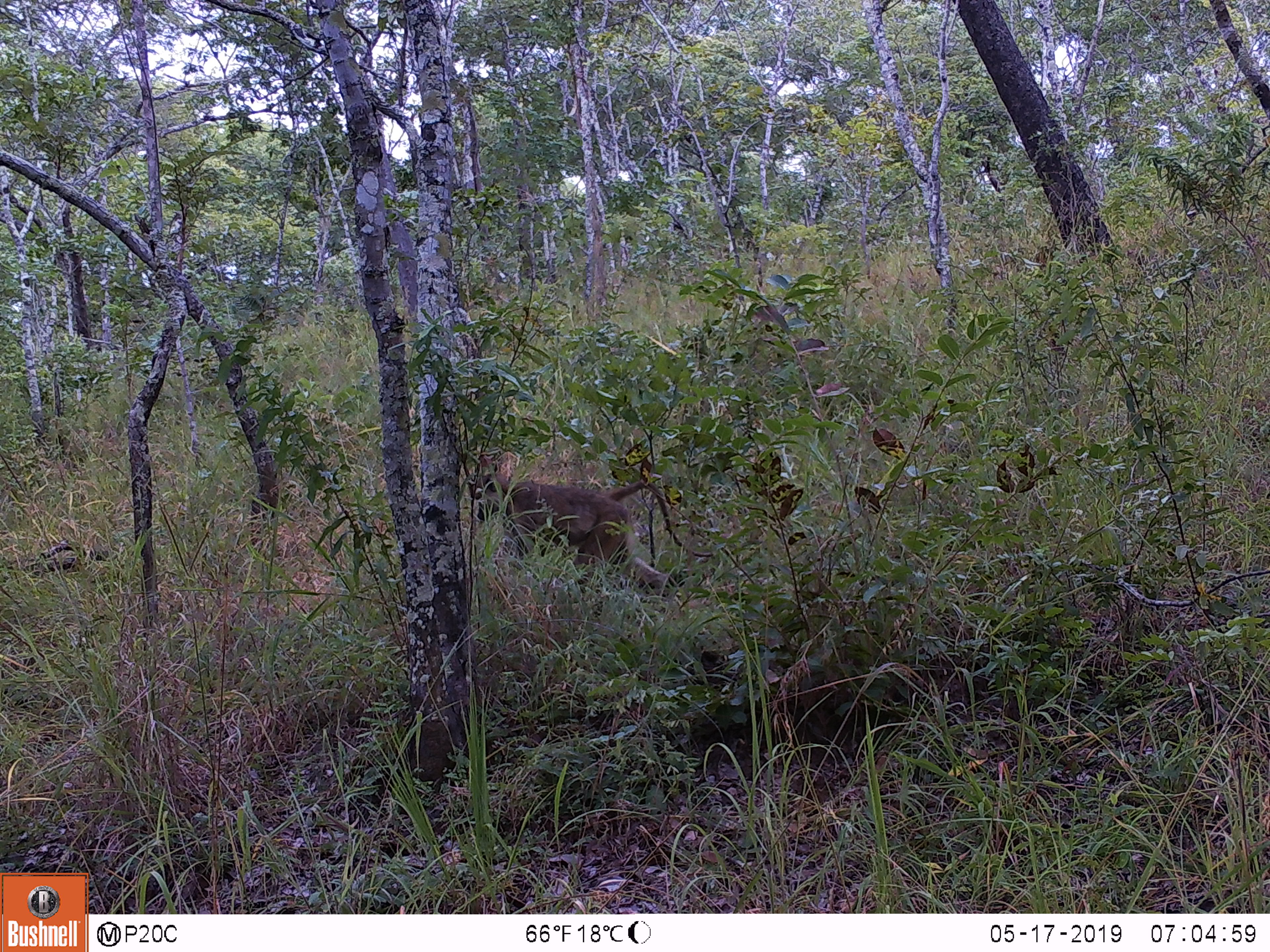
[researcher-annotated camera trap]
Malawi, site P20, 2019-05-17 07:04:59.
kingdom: Animalia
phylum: Chordata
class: Mammalia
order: Primates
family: Cercopithecidae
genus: Papio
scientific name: Papio cynocephalus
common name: yellow baboon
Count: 1.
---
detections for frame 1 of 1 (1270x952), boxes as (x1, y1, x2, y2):
yellow baboon: (473, 464, 716, 601)